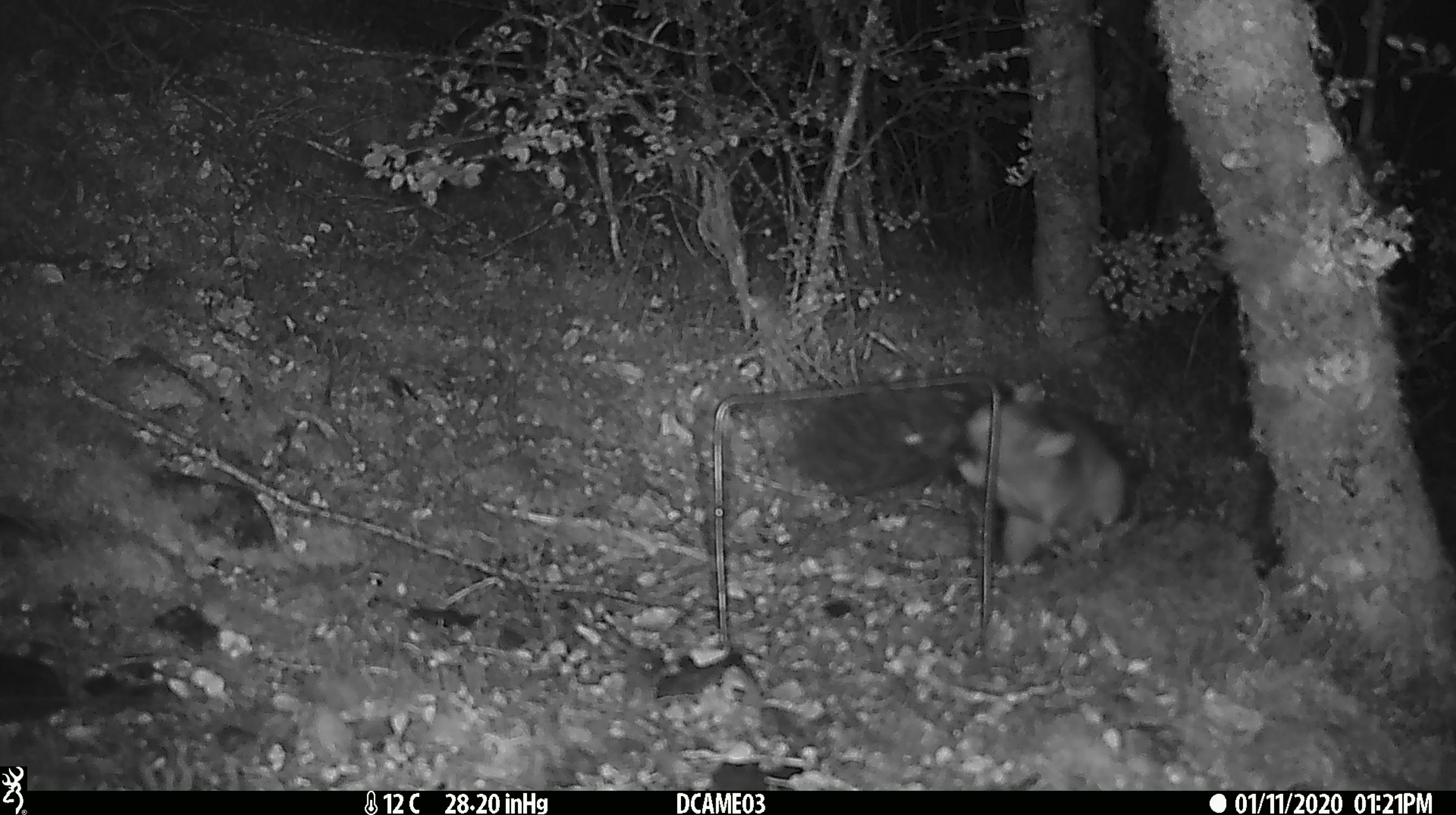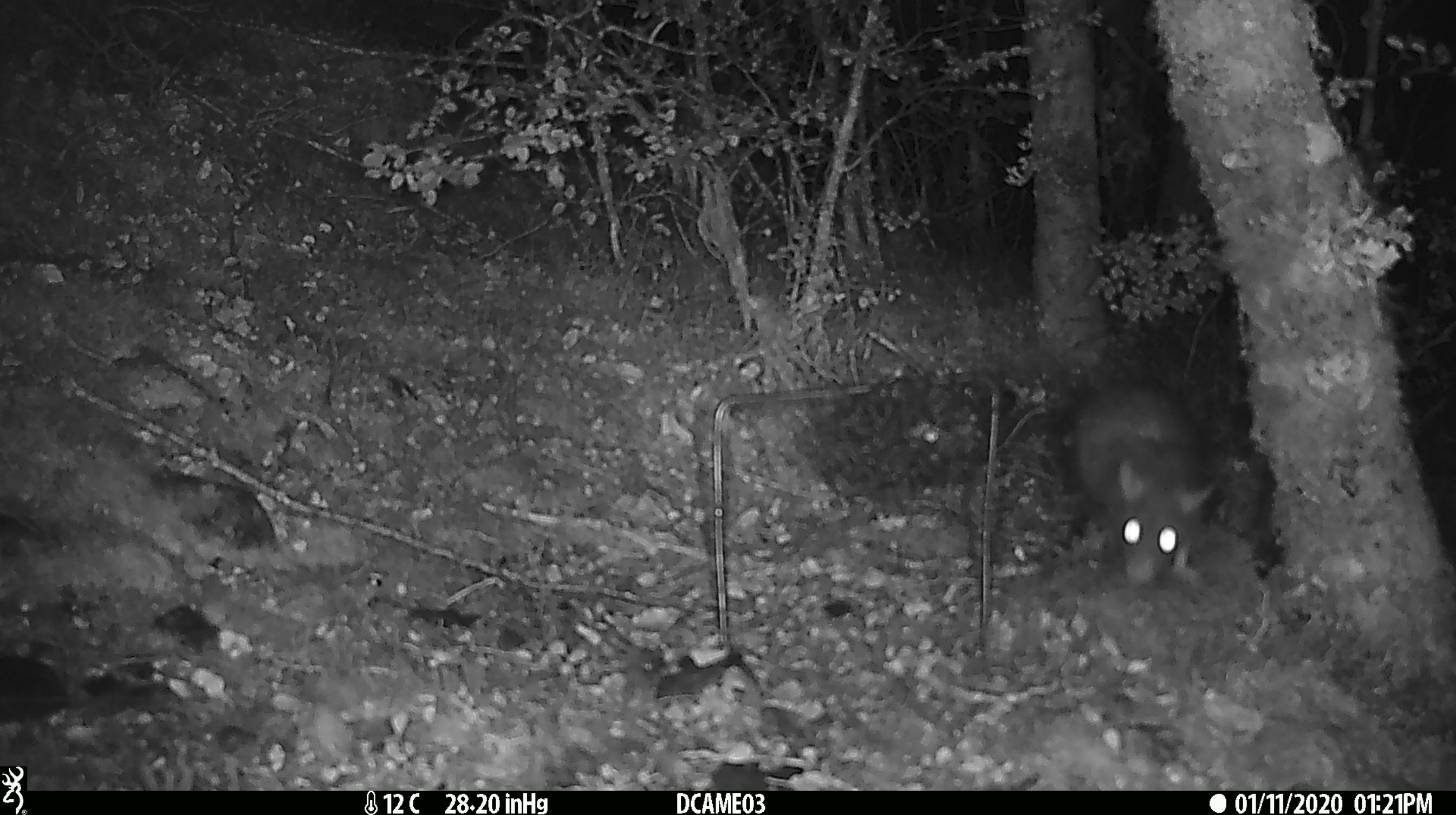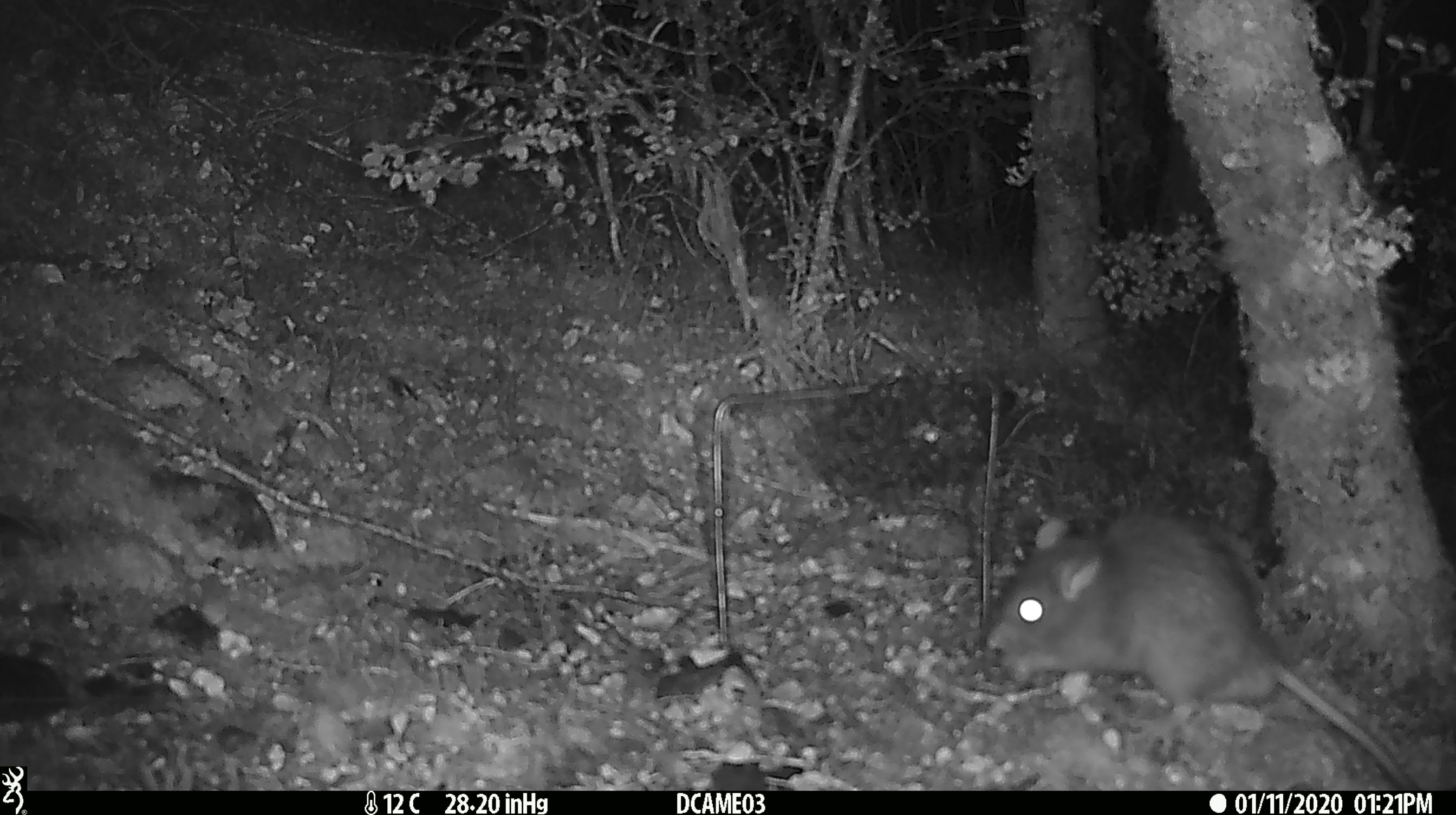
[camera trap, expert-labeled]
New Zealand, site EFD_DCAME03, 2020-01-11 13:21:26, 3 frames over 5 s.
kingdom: Animalia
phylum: Chordata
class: Mammalia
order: Rodentia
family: Muridae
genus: Rattus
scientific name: Rattus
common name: rat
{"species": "rat (Rattus)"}